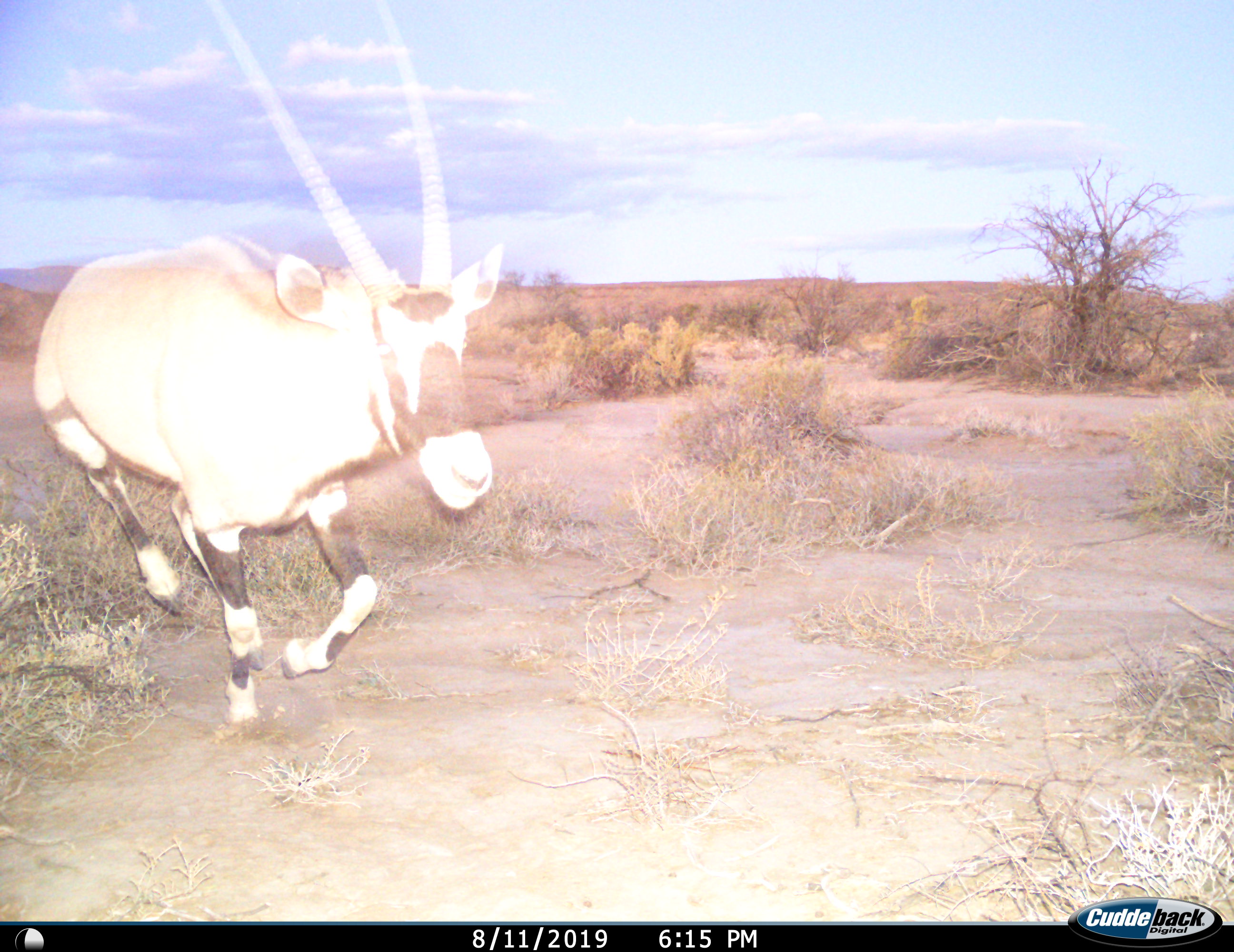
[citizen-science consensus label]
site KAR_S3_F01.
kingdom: Animalia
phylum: Chordata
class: Mammalia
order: Artiodactyla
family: Bovidae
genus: Oryx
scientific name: Oryx gazella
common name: gemsbok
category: oryx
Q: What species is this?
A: Oryx (gemsbok) (Oryx gazella).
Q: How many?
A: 1.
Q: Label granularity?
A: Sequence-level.